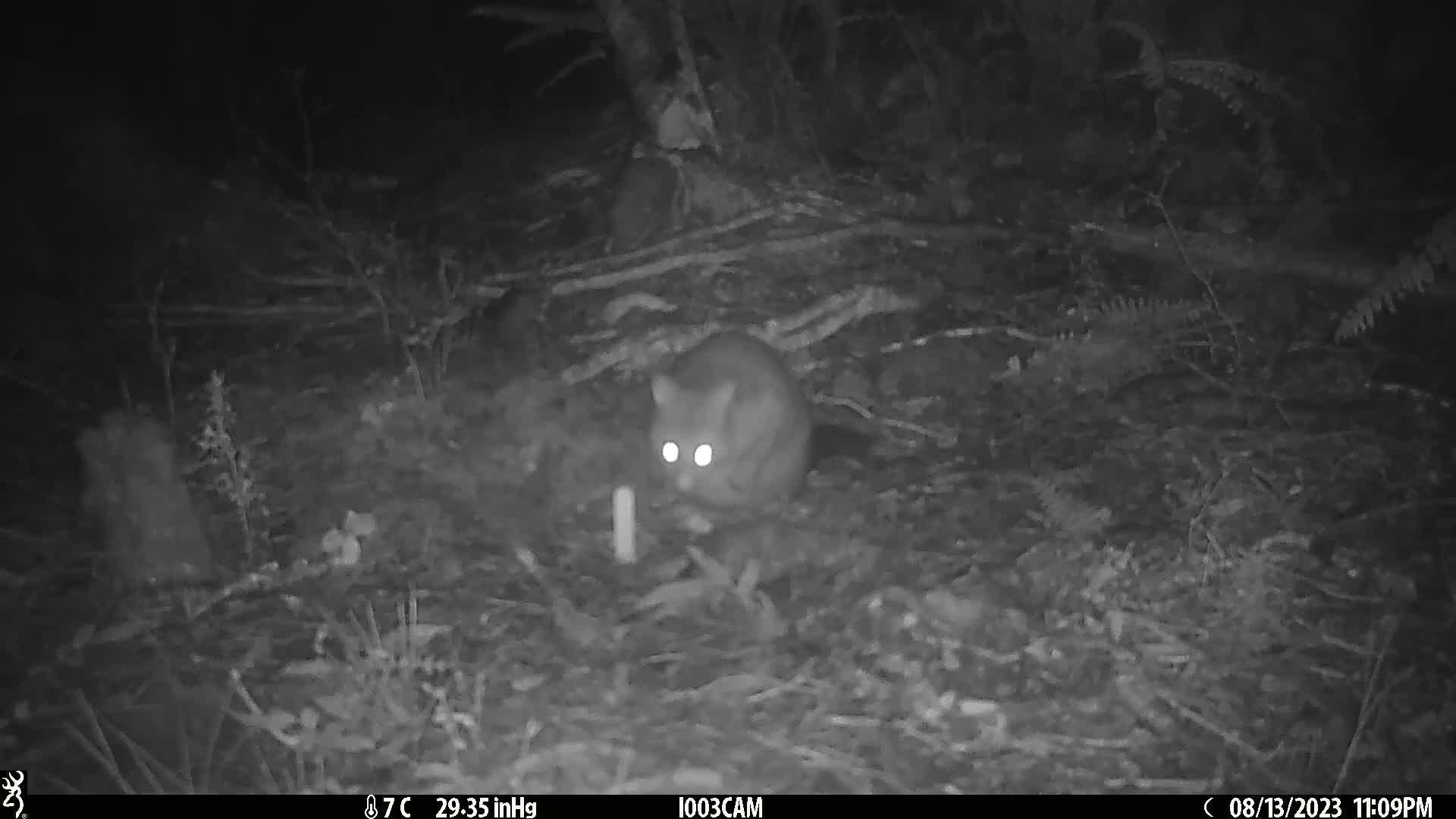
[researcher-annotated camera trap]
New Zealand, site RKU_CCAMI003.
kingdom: Animalia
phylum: Chordata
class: Mammalia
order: Diprotodontia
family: Phalangeridae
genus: Trichosurus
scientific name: Trichosurus vulpecula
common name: common brushtail possum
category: possum